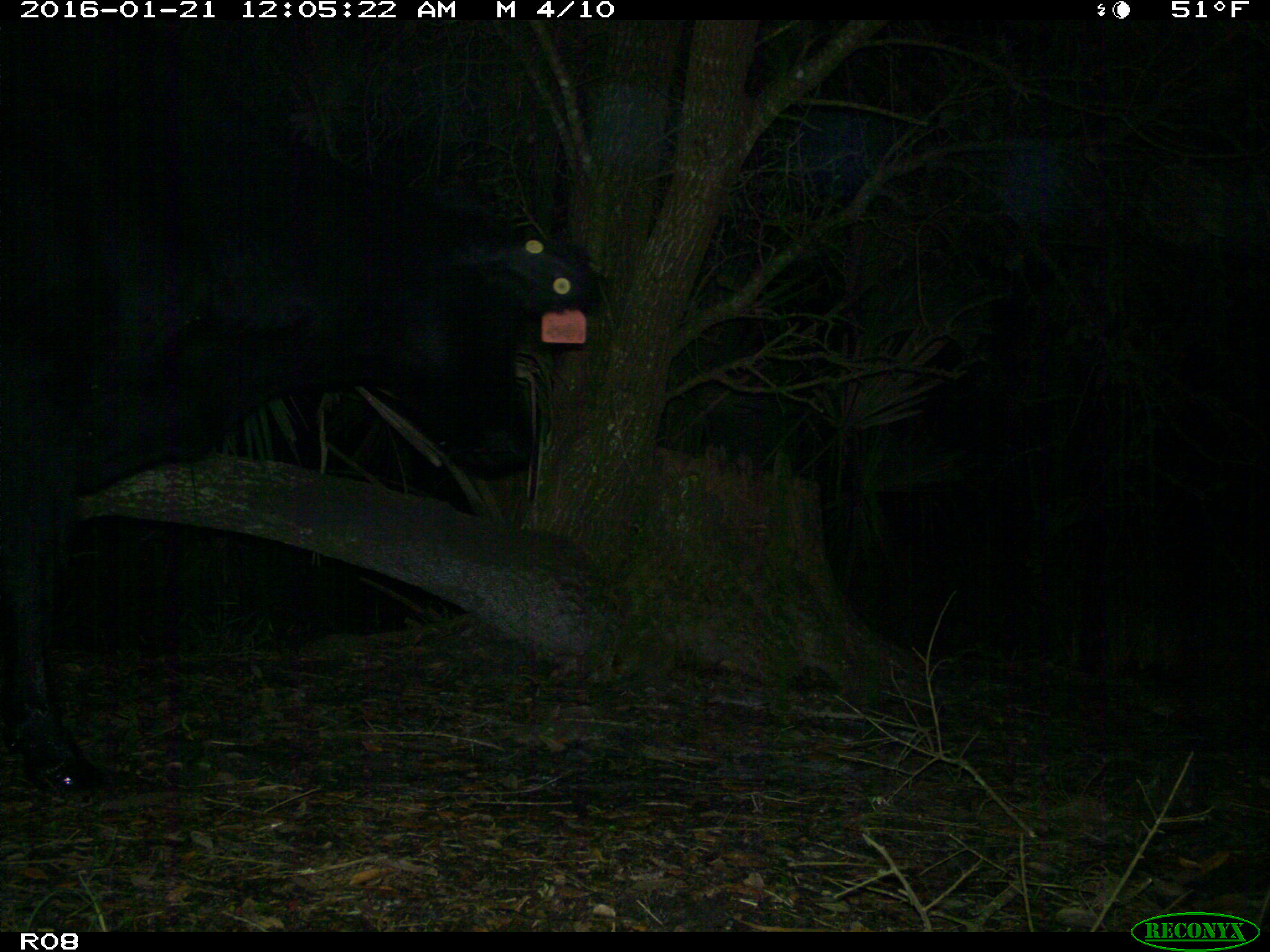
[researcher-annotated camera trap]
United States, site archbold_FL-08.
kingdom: Animalia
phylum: Chordata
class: Mammalia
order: Artiodactyla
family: Bovidae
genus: Bos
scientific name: Bos taurus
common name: domestic cow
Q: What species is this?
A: Bos taurus (domestic cow).